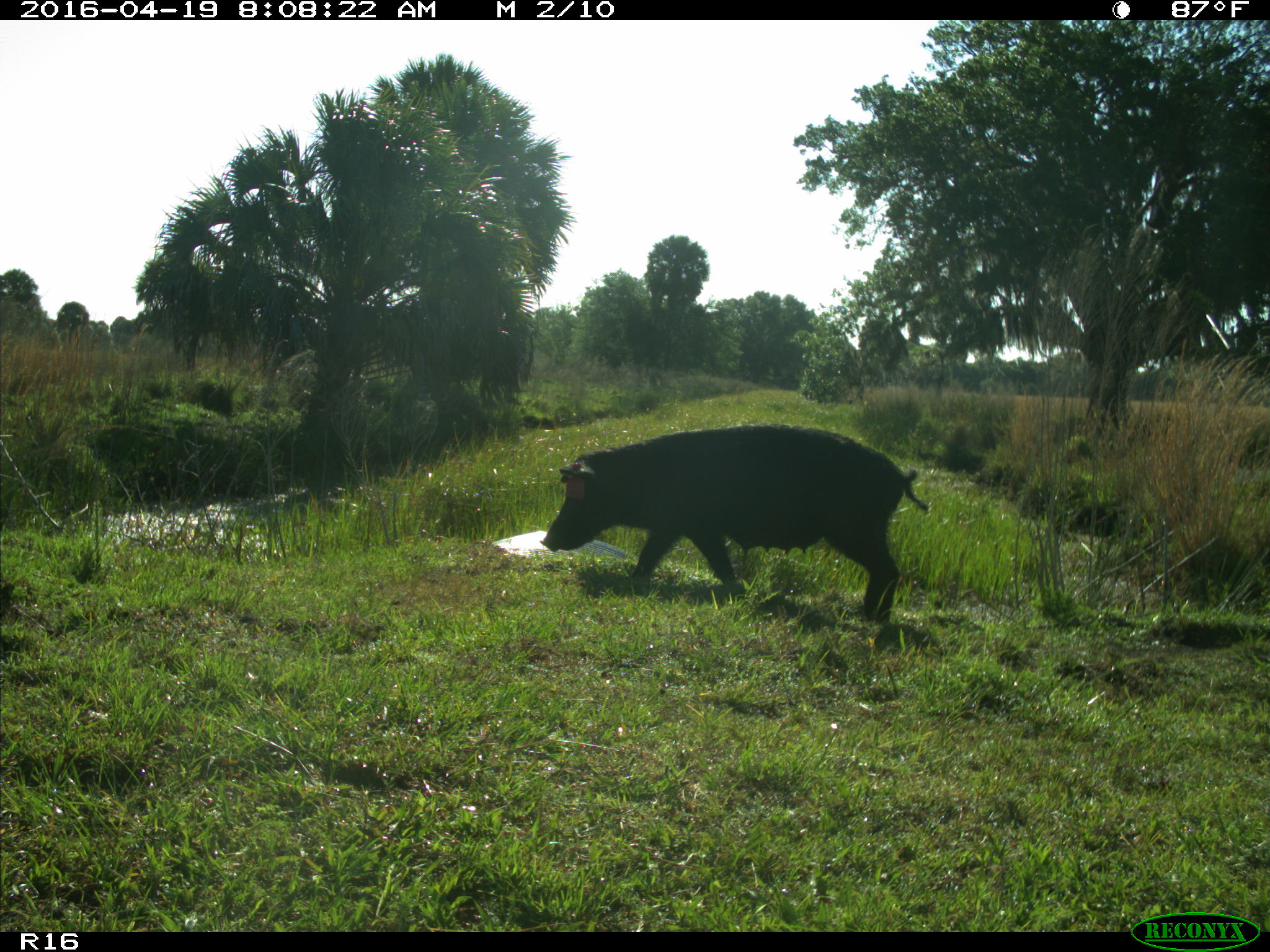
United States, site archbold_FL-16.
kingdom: Animalia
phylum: Chordata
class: Mammalia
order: Artiodactyla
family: Suidae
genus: Sus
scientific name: Sus scrofa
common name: wild boar